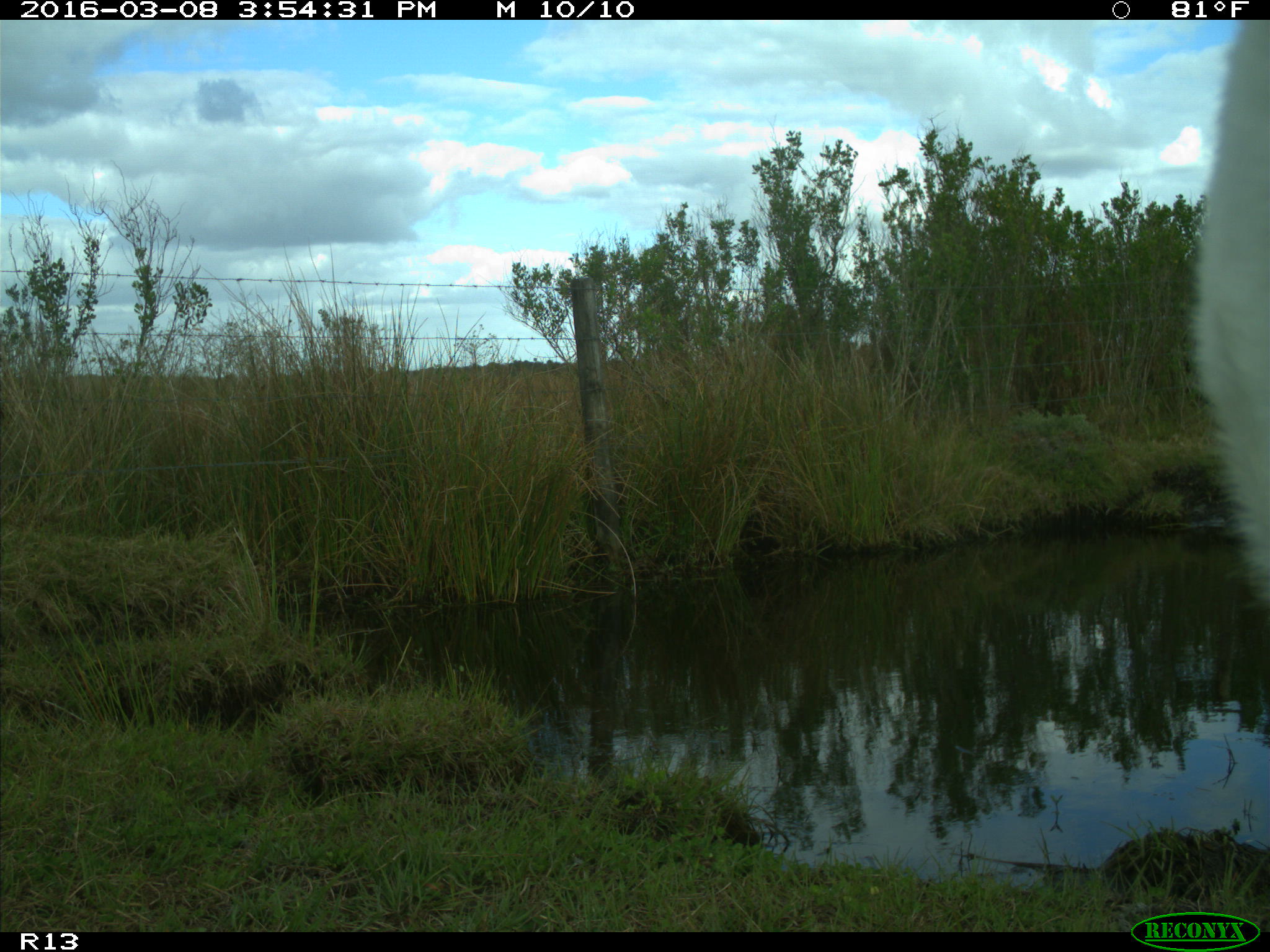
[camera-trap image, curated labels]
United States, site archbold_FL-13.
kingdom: Animalia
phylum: Chordata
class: Mammalia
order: Artiodactyla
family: Bovidae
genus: Bos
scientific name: Bos taurus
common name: domestic cow